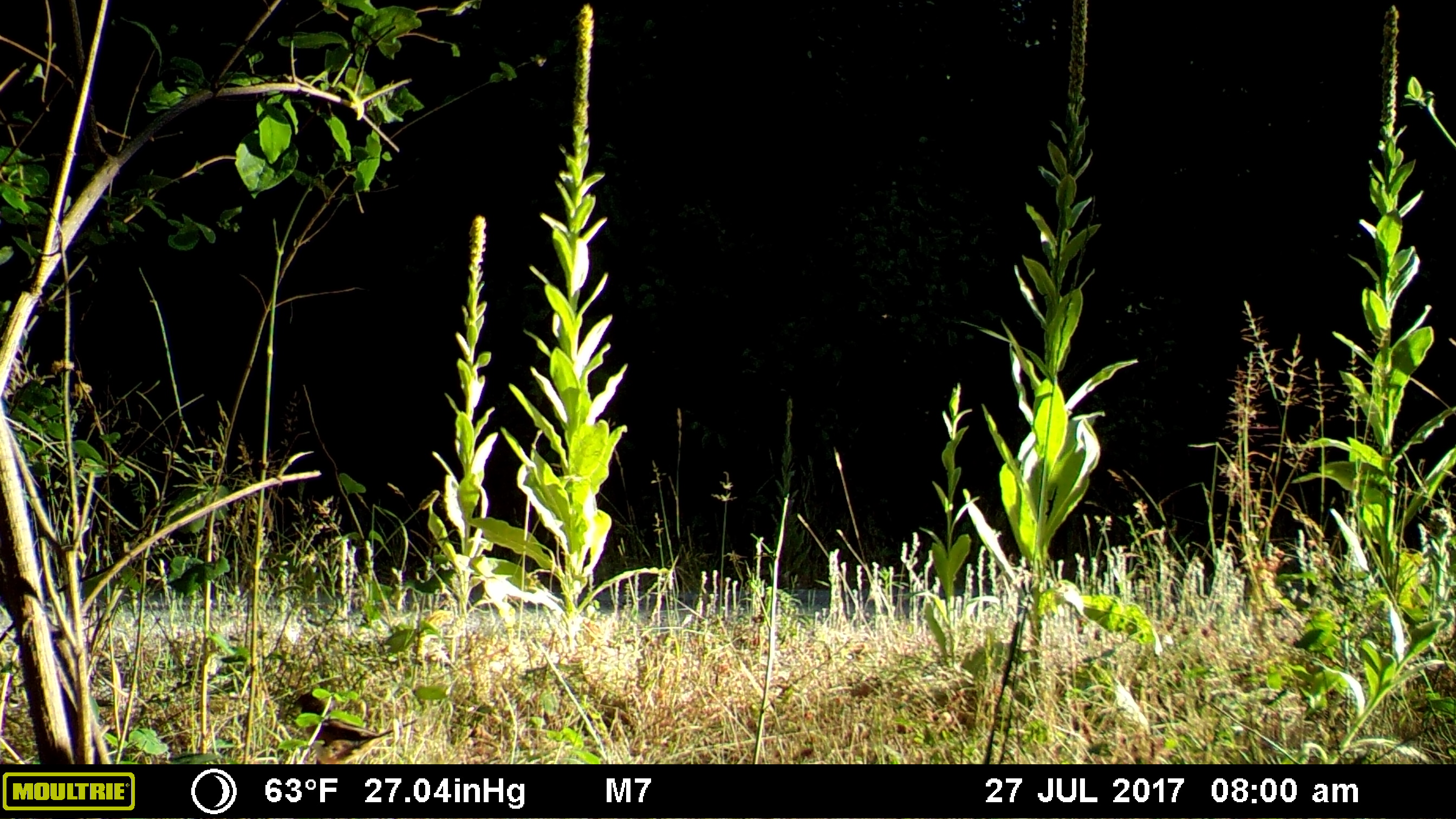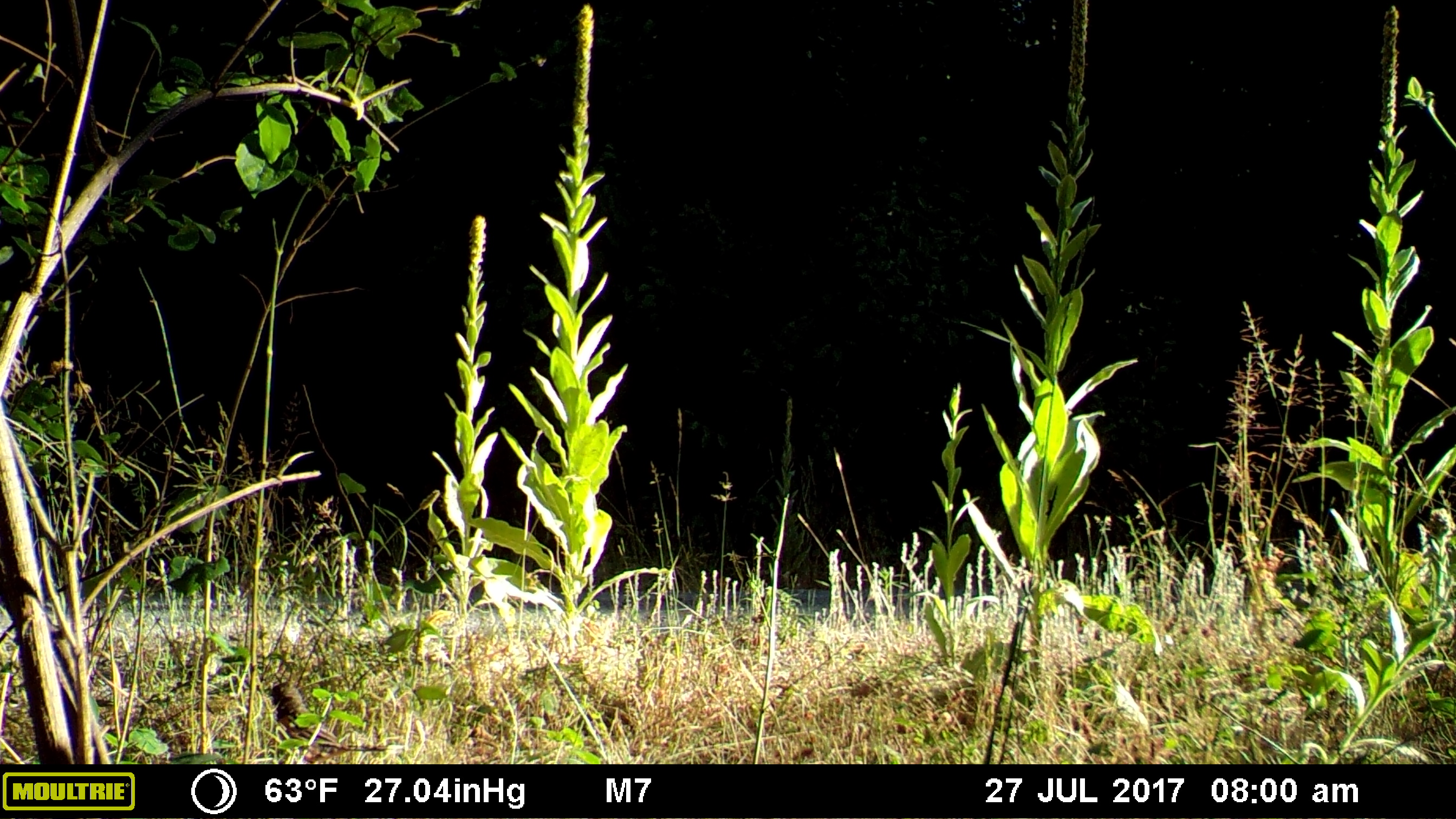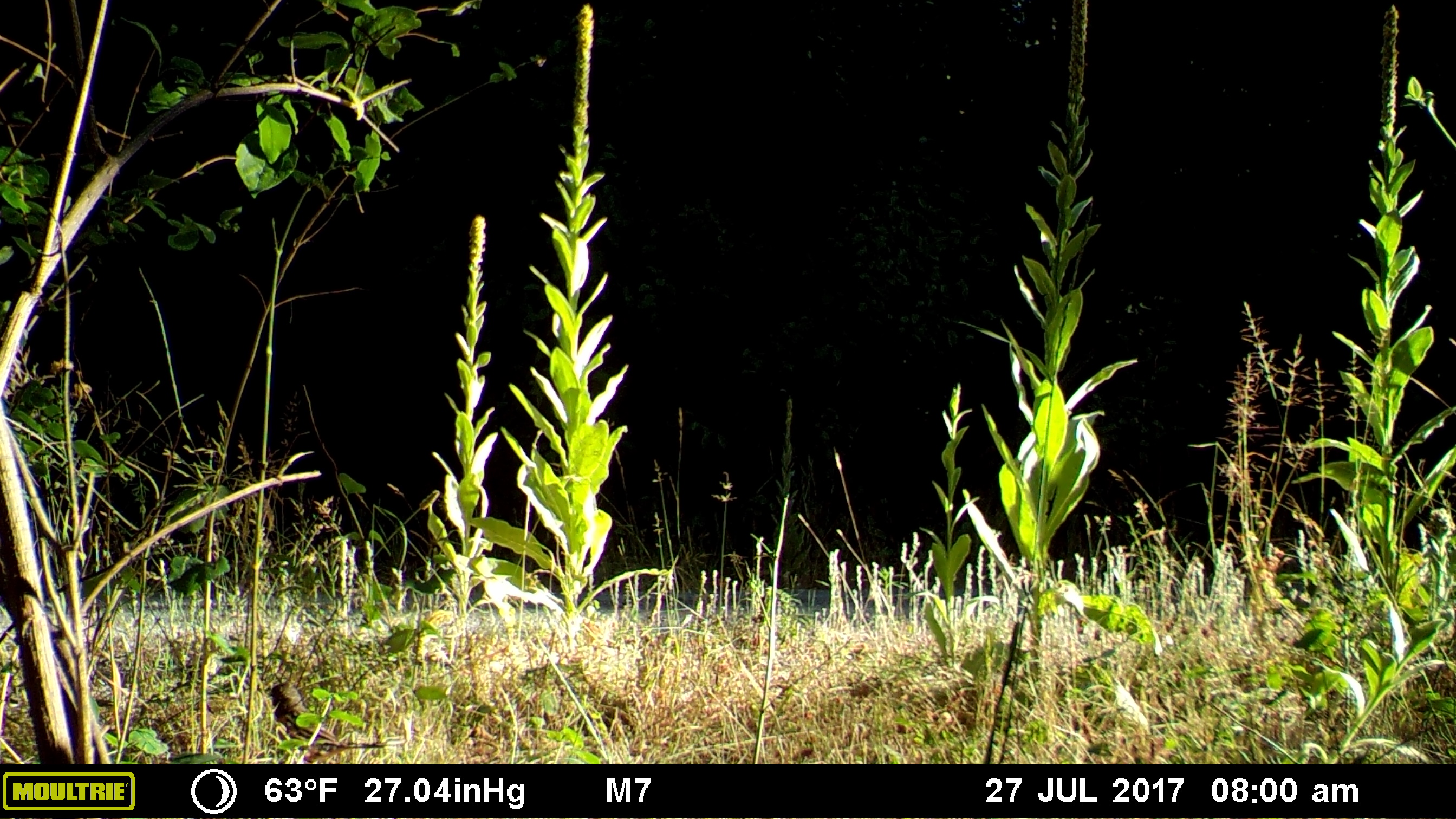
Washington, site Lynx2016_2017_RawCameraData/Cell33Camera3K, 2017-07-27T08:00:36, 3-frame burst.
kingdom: Animalia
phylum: Chordata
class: Aves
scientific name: Aves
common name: birds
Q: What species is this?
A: Aves (birds).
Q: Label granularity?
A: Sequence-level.